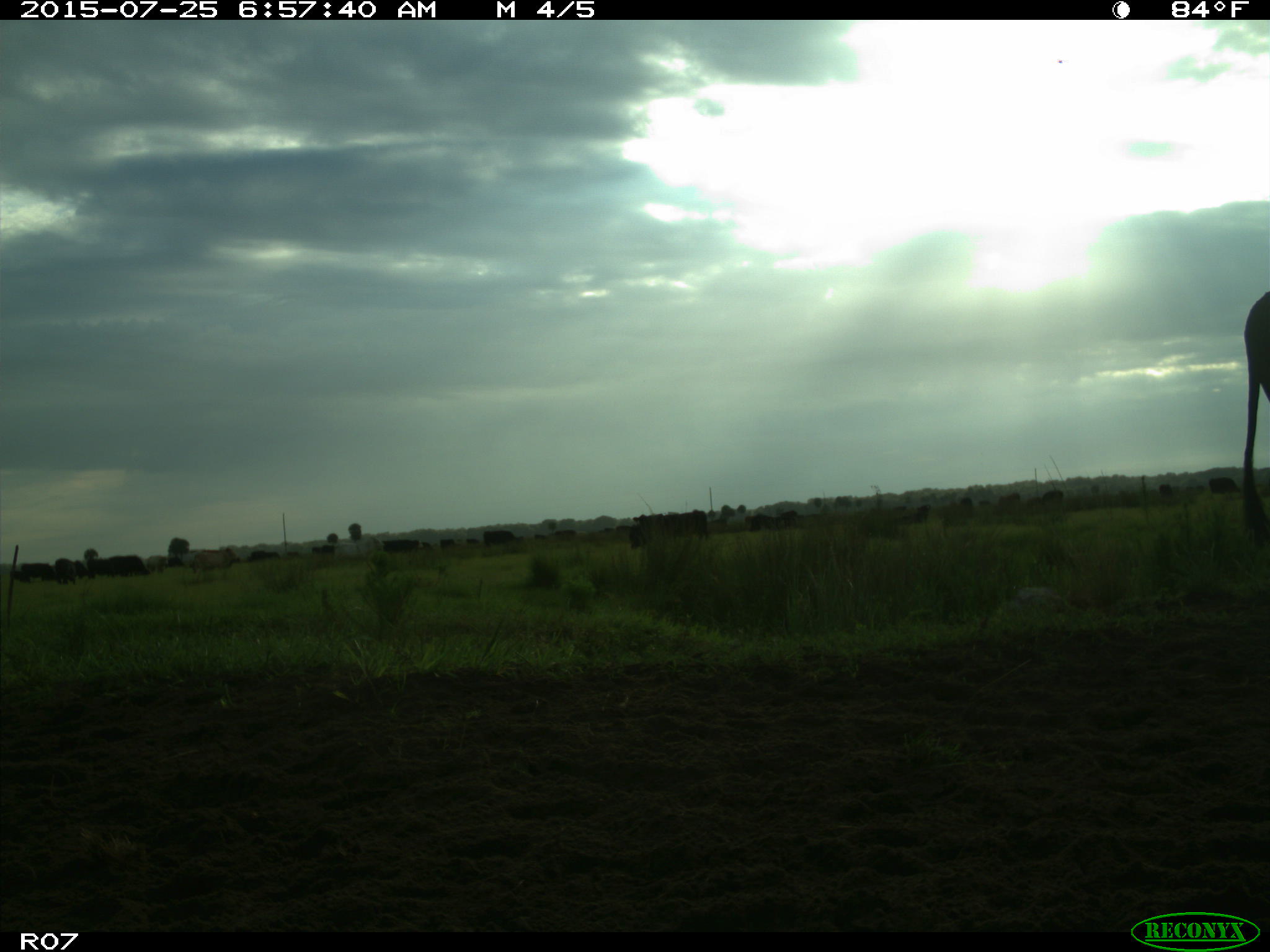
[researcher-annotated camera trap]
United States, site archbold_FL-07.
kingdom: Animalia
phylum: Chordata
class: Mammalia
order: Artiodactyla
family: Bovidae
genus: Bos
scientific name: Bos taurus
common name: domestic cow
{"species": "Bos taurus (domestic cow)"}